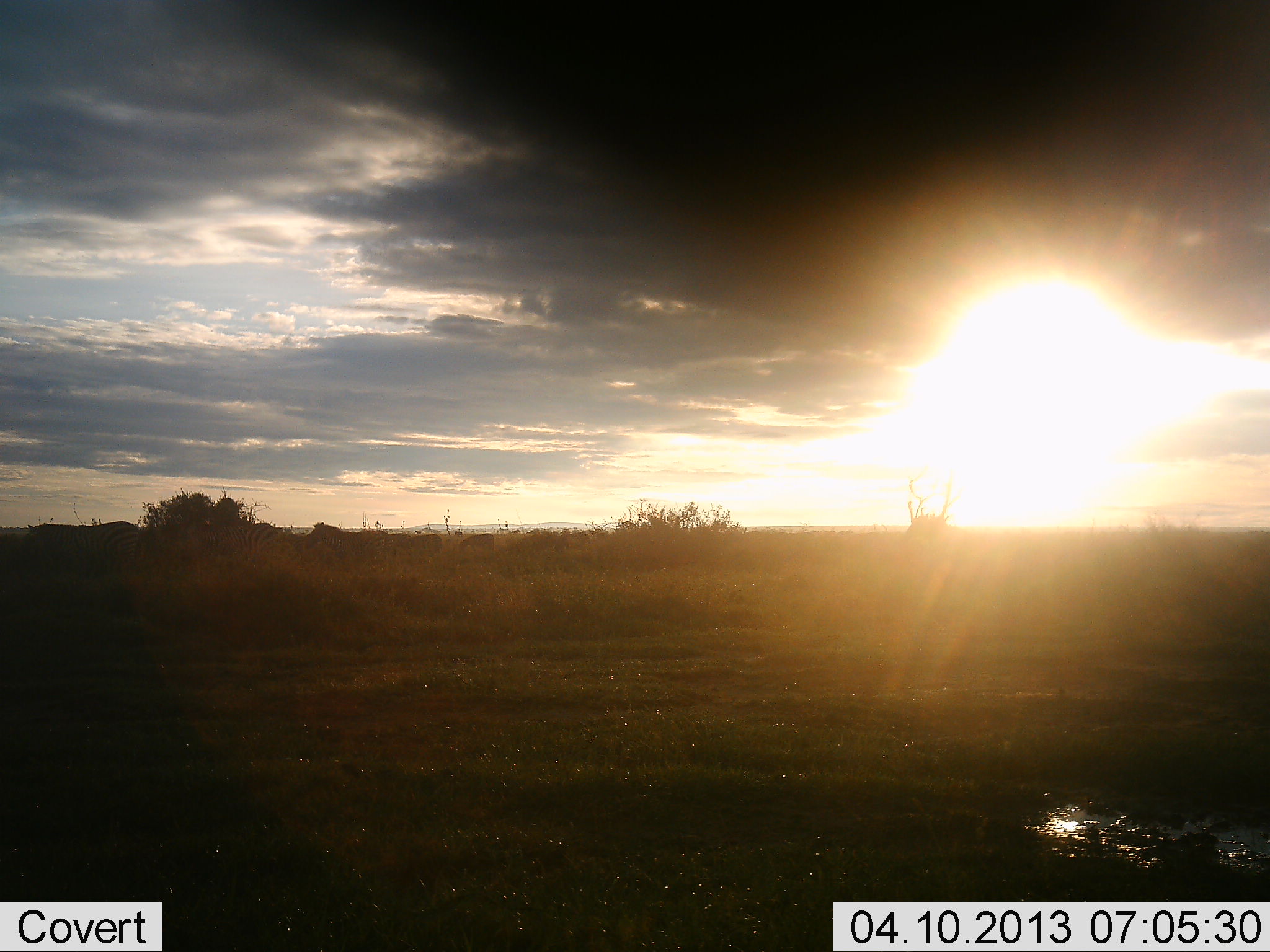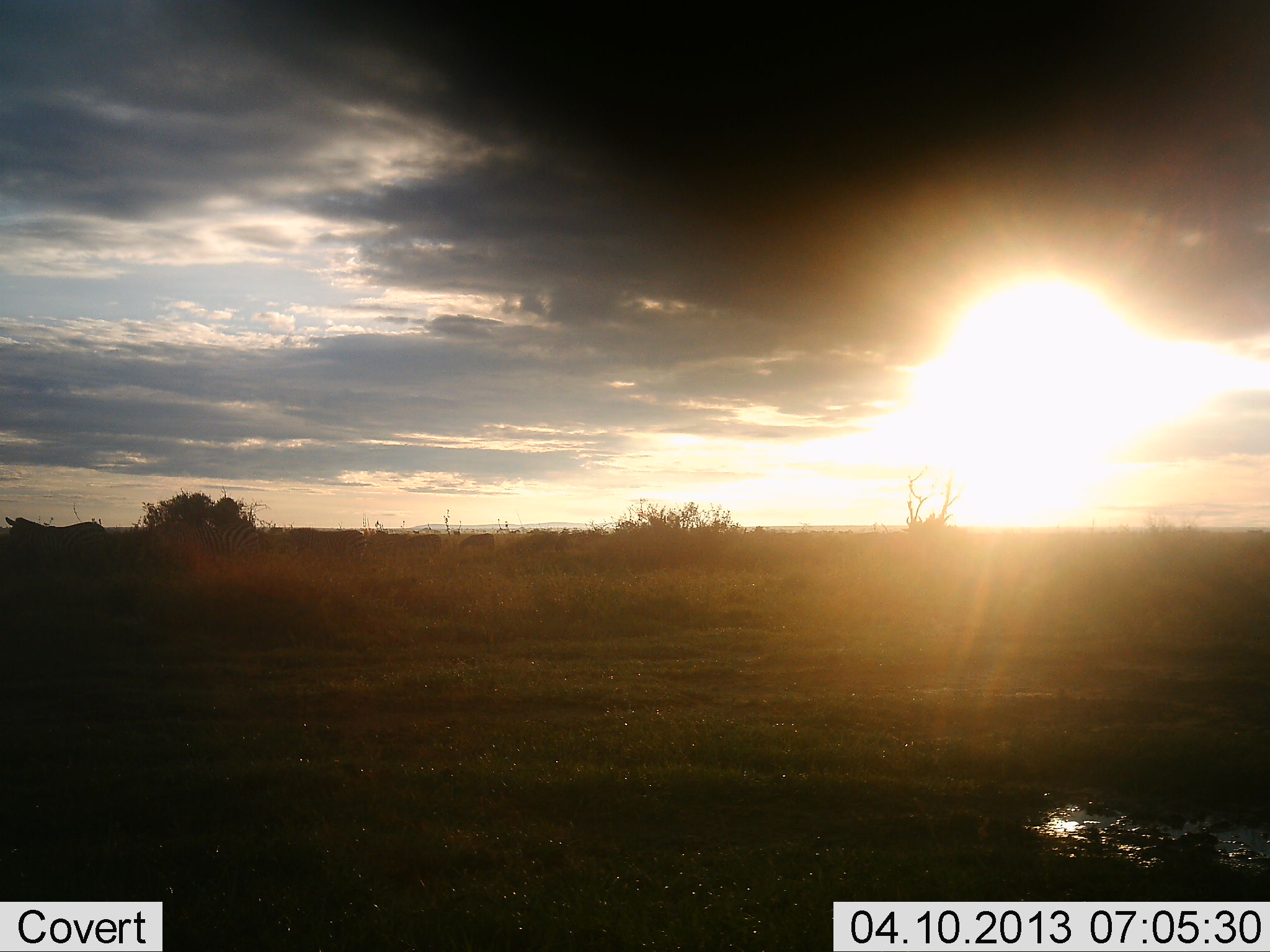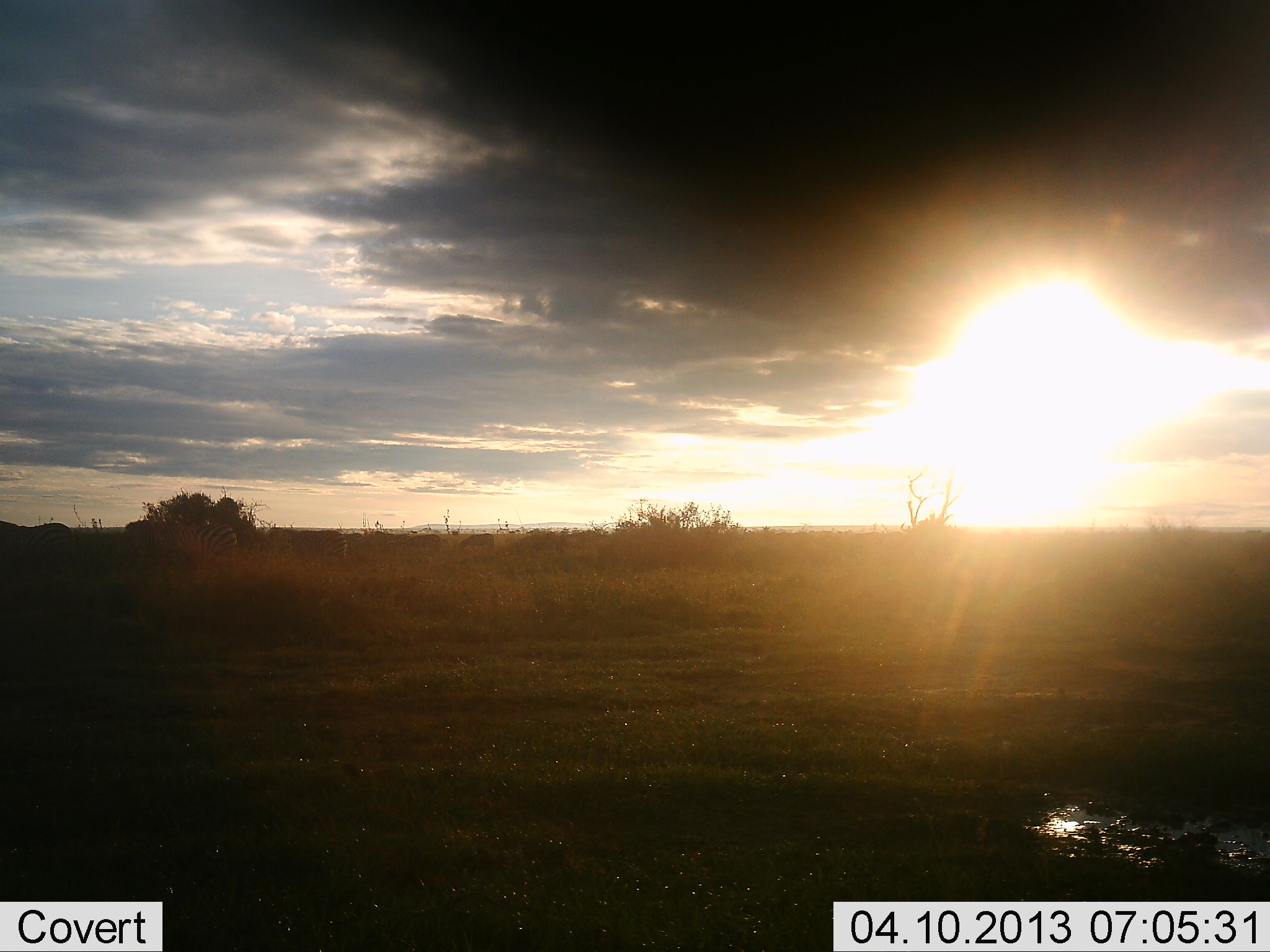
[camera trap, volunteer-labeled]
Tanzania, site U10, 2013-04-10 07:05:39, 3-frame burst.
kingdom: Animalia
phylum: Chordata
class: Mammalia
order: Perissodactyla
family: Equidae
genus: Equus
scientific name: Equus quagga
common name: plains zebra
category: zebra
Zebra (plains zebra) (Equus quagga), count 5. Behavior (volunteer vote fractions): standing 11%, resting 0%, moving 100%, interacting 0%. Young present (vote fraction): 0%. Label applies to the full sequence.